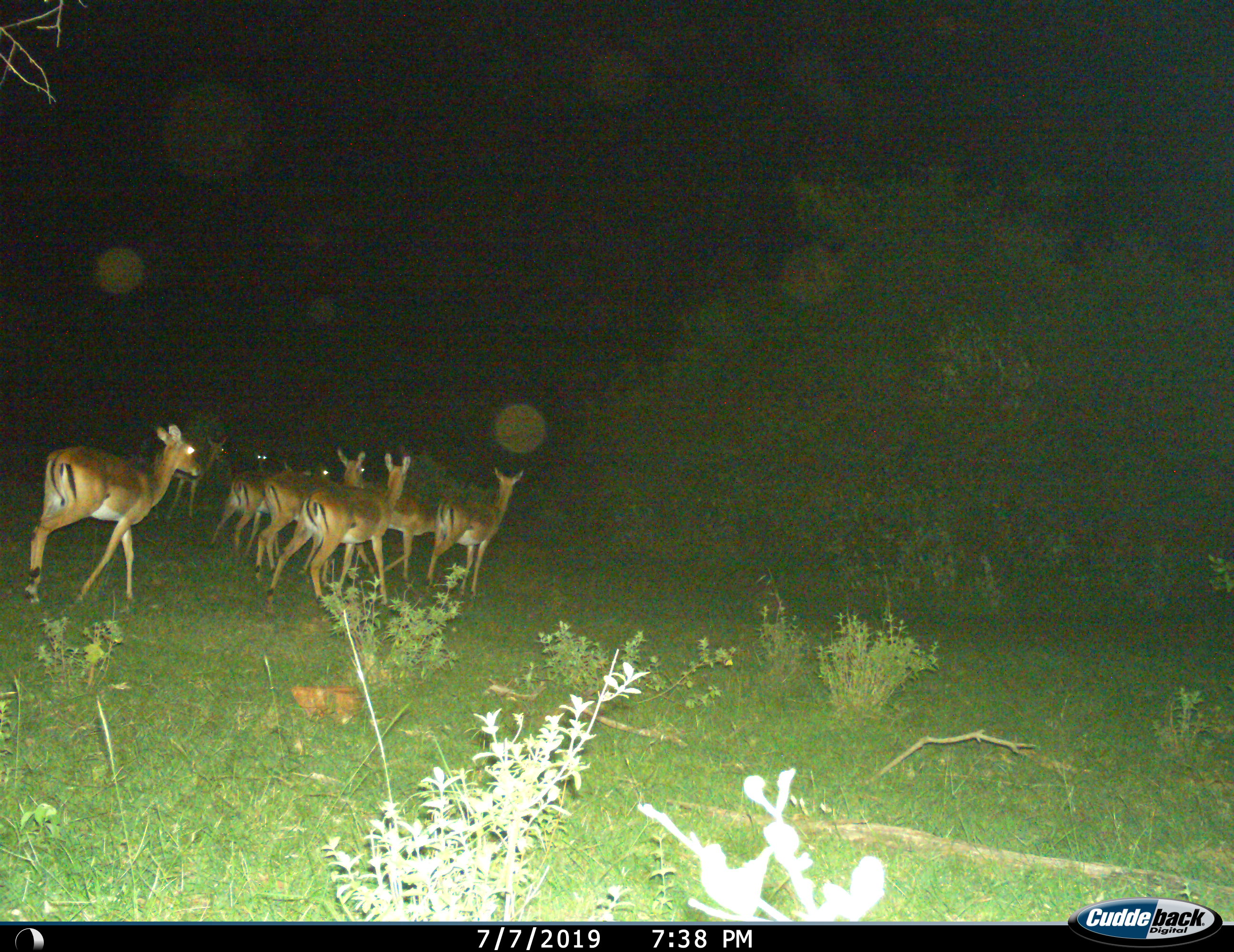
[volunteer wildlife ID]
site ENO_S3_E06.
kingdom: Animalia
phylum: Chordata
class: Mammalia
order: Artiodactyla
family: Bovidae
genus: Aepyceros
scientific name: Aepyceros melampus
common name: impala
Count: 8.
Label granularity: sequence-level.